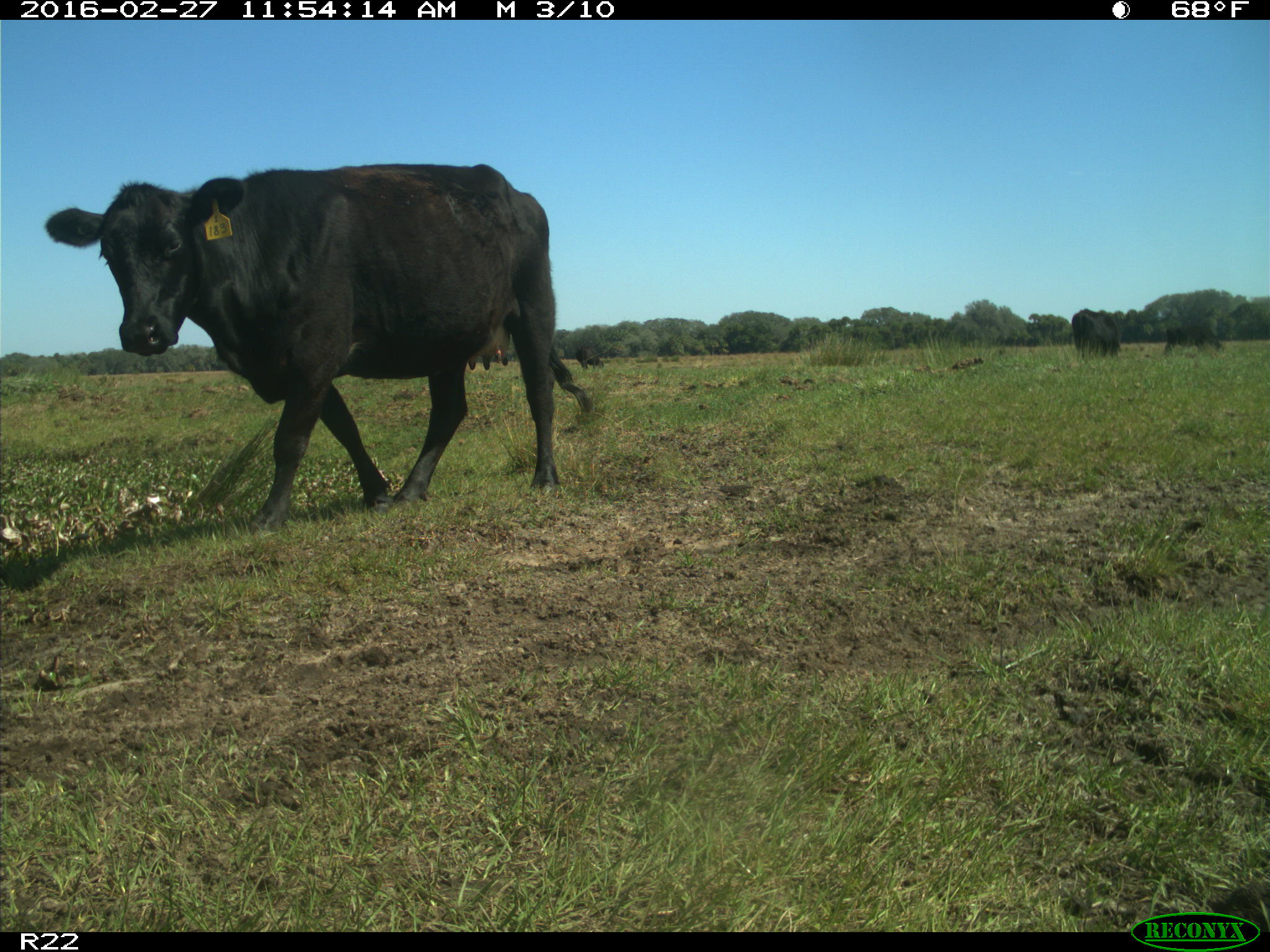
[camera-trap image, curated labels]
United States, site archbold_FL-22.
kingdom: Animalia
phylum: Chordata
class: Mammalia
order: Artiodactyla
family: Bovidae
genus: Bos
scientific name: Bos taurus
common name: domestic cow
Bos taurus (domestic cow).